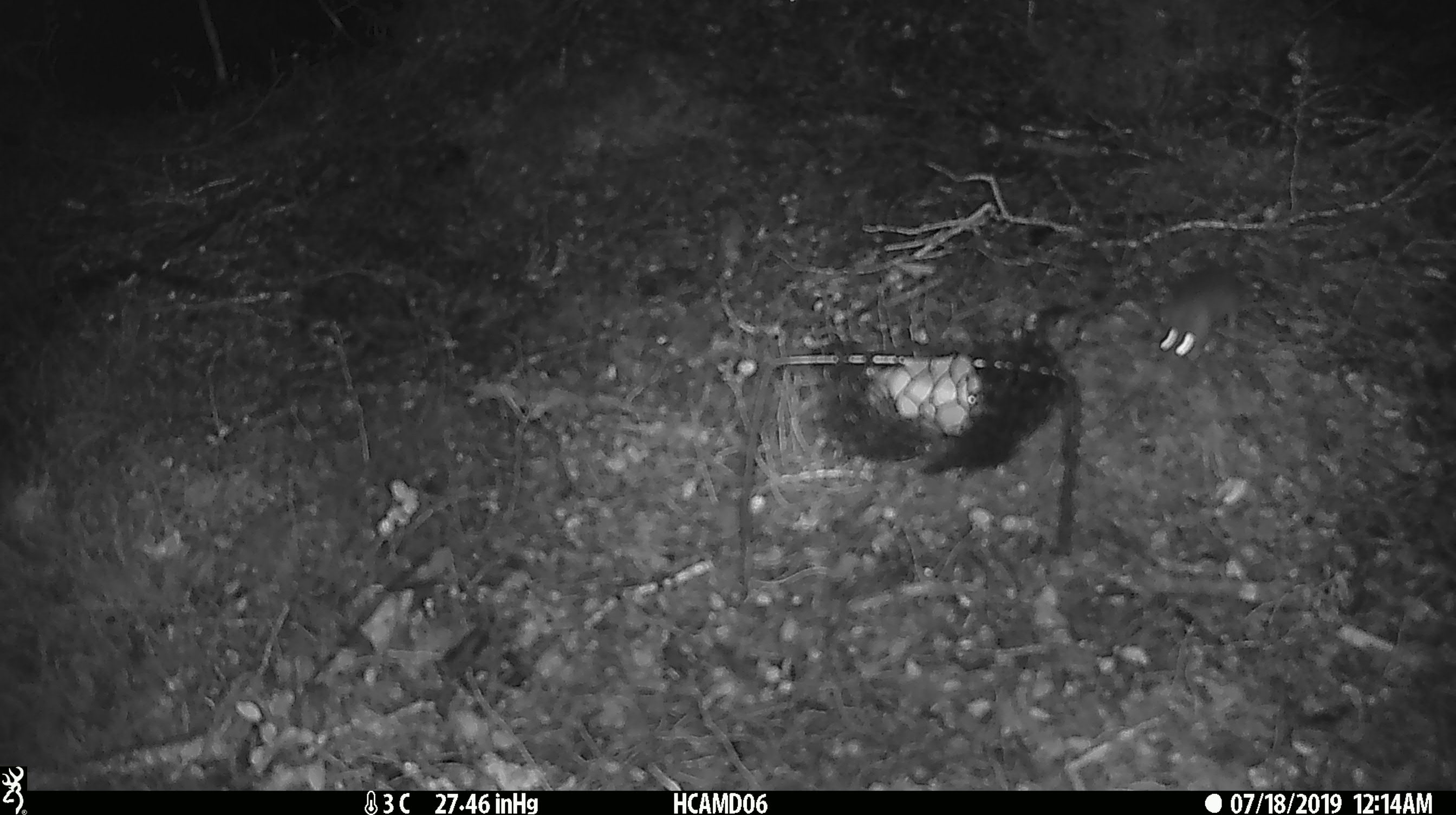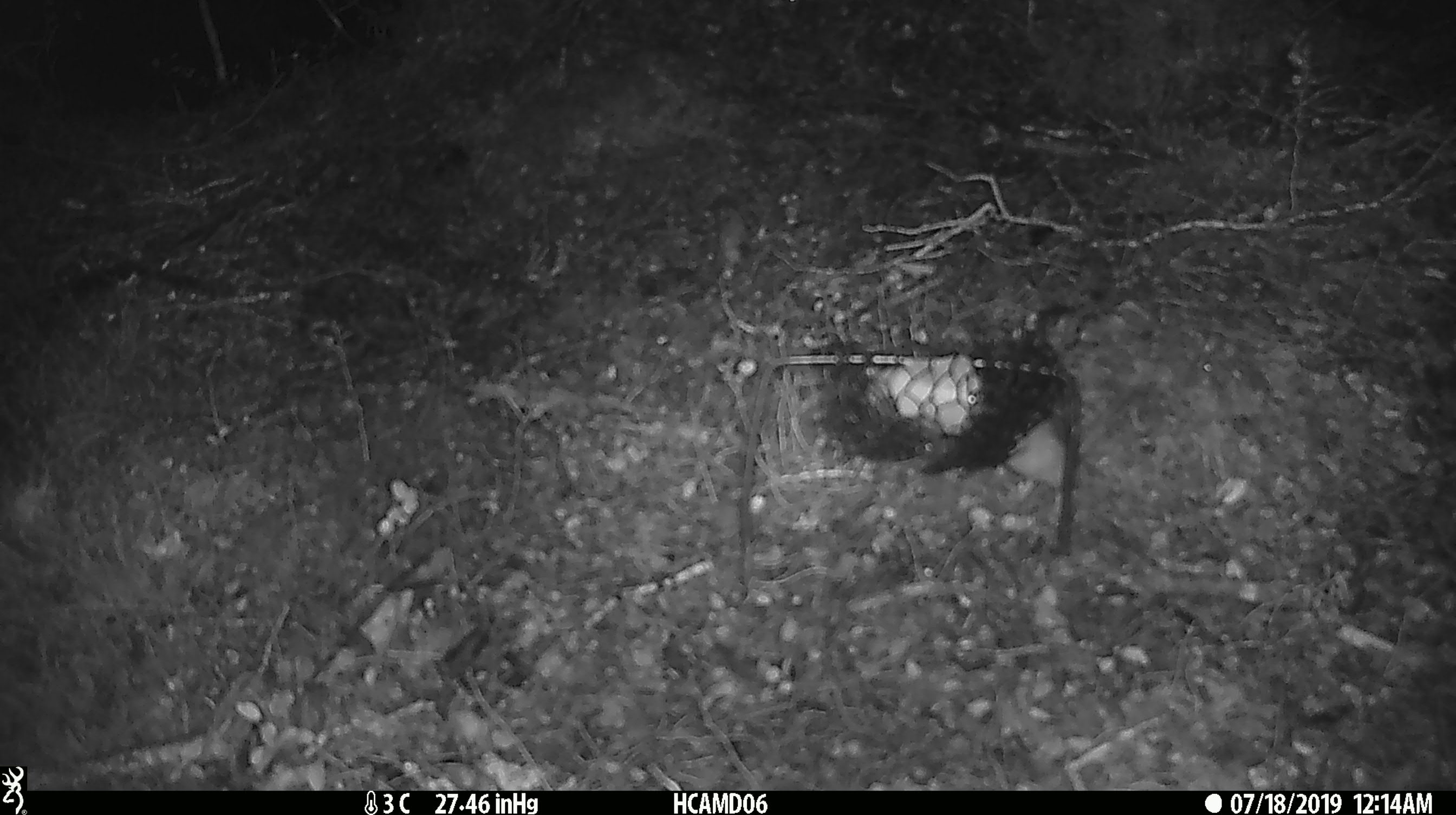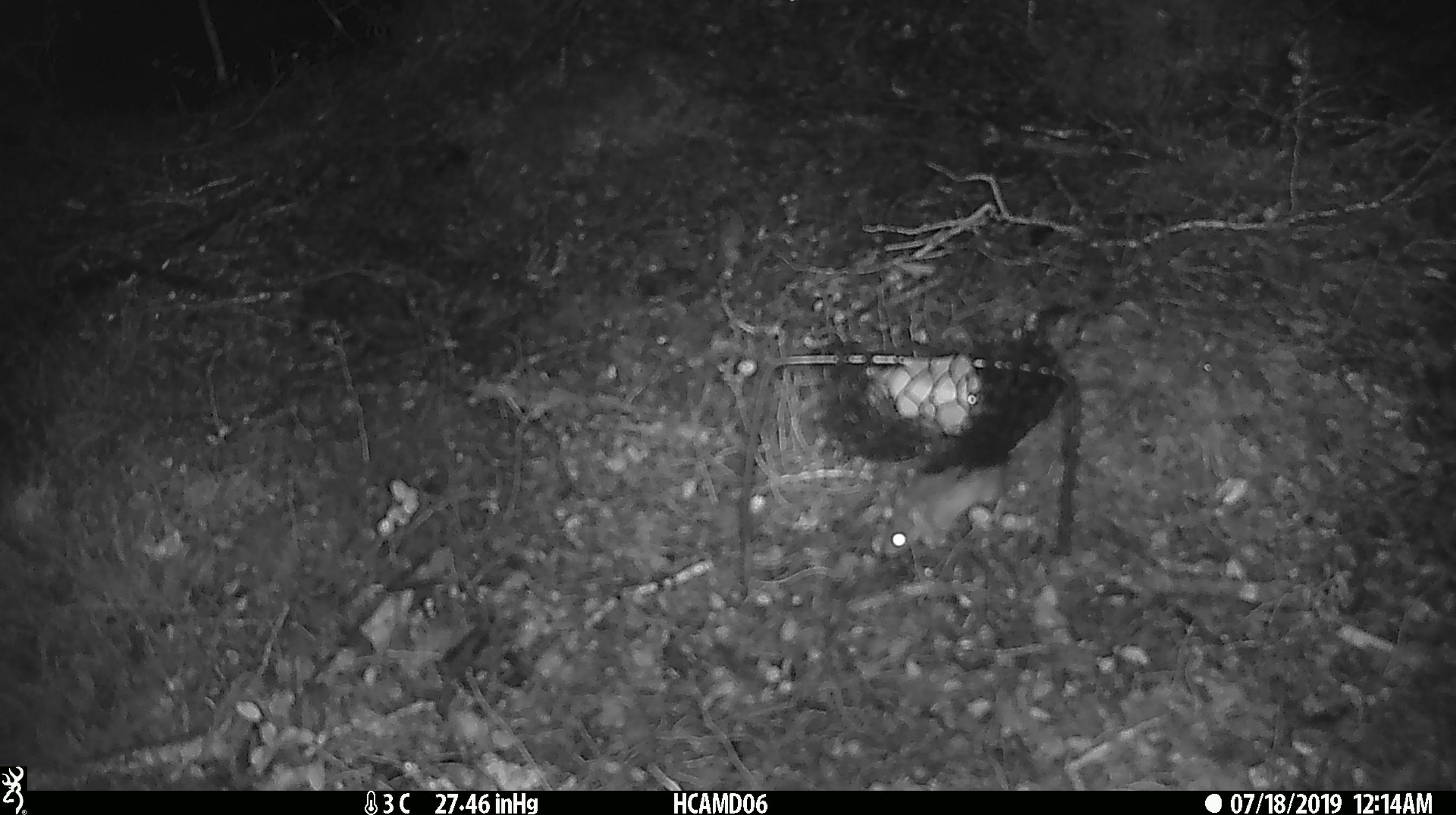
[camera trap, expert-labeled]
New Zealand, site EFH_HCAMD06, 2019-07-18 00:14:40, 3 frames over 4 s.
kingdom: Animalia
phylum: Chordata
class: Mammalia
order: Rodentia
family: Muridae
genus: Mus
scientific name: Mus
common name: mouse